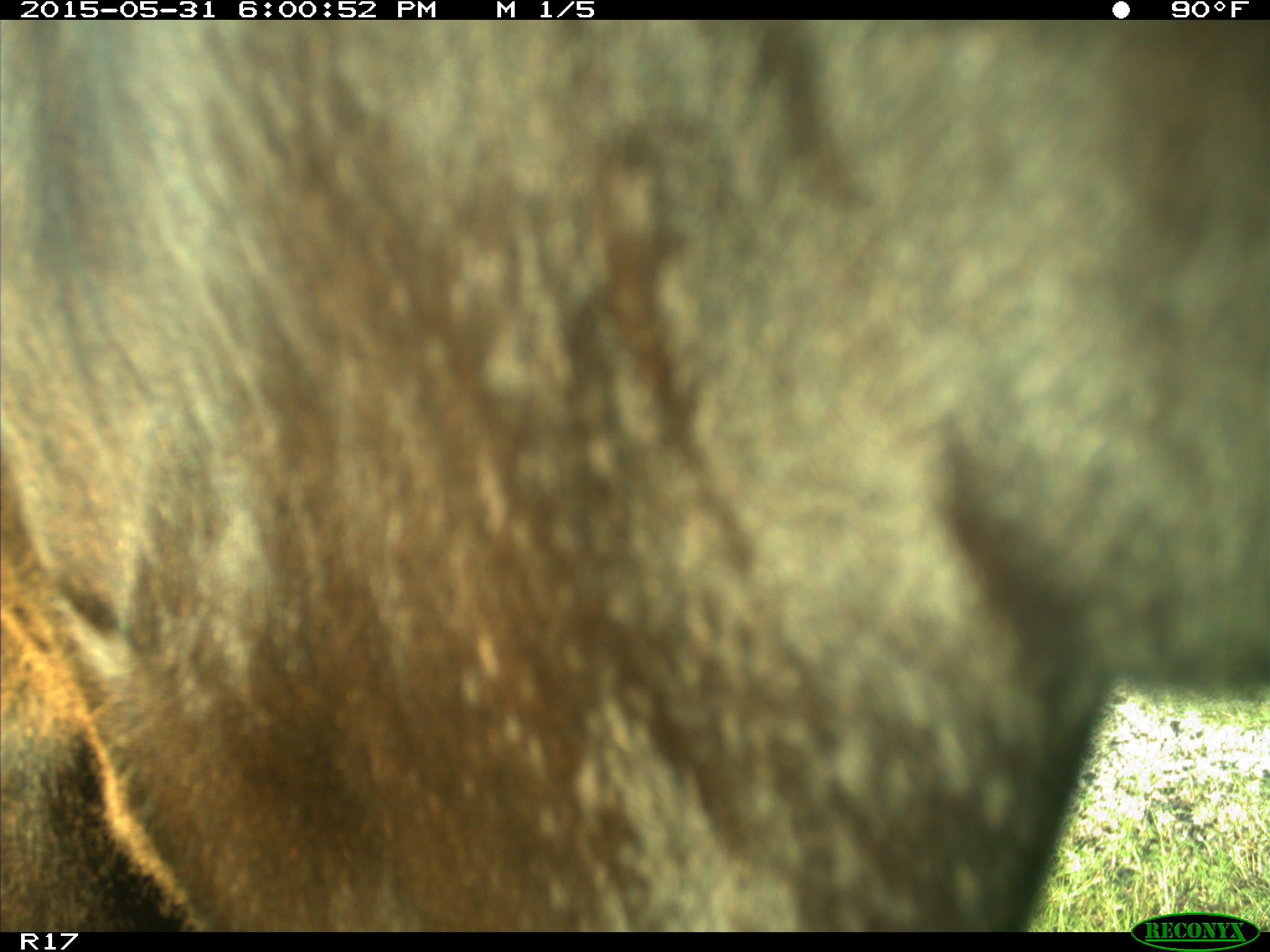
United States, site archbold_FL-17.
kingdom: Animalia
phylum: Chordata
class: Mammalia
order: Artiodactyla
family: Bovidae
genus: Bos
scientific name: Bos taurus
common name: domestic cow